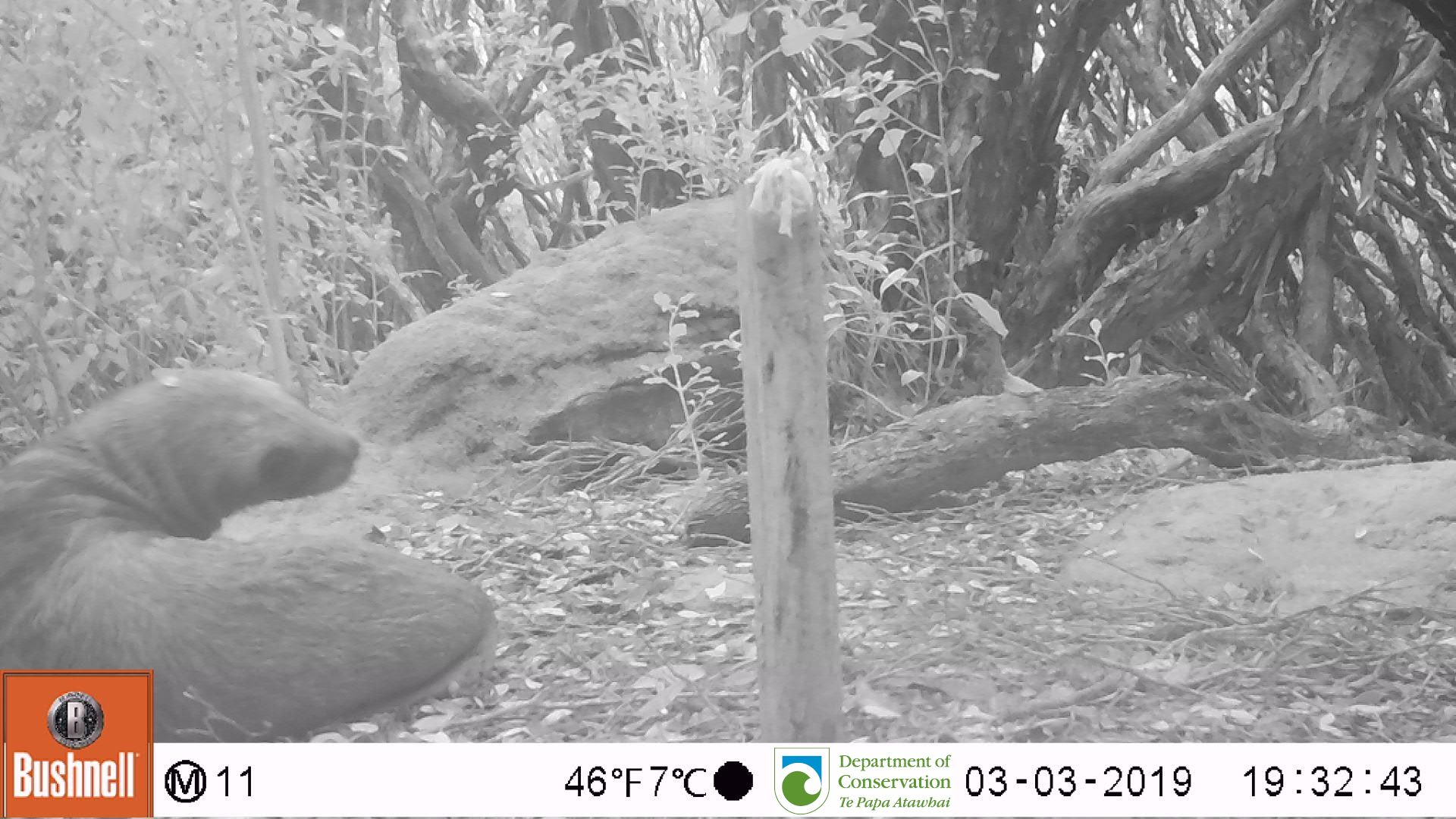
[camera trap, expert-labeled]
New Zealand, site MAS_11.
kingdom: Animalia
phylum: Chordata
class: Mammalia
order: Carnivora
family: Otariidae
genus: Phocarctos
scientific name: Phocarctos hookeri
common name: new zealand sea lion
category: sealion